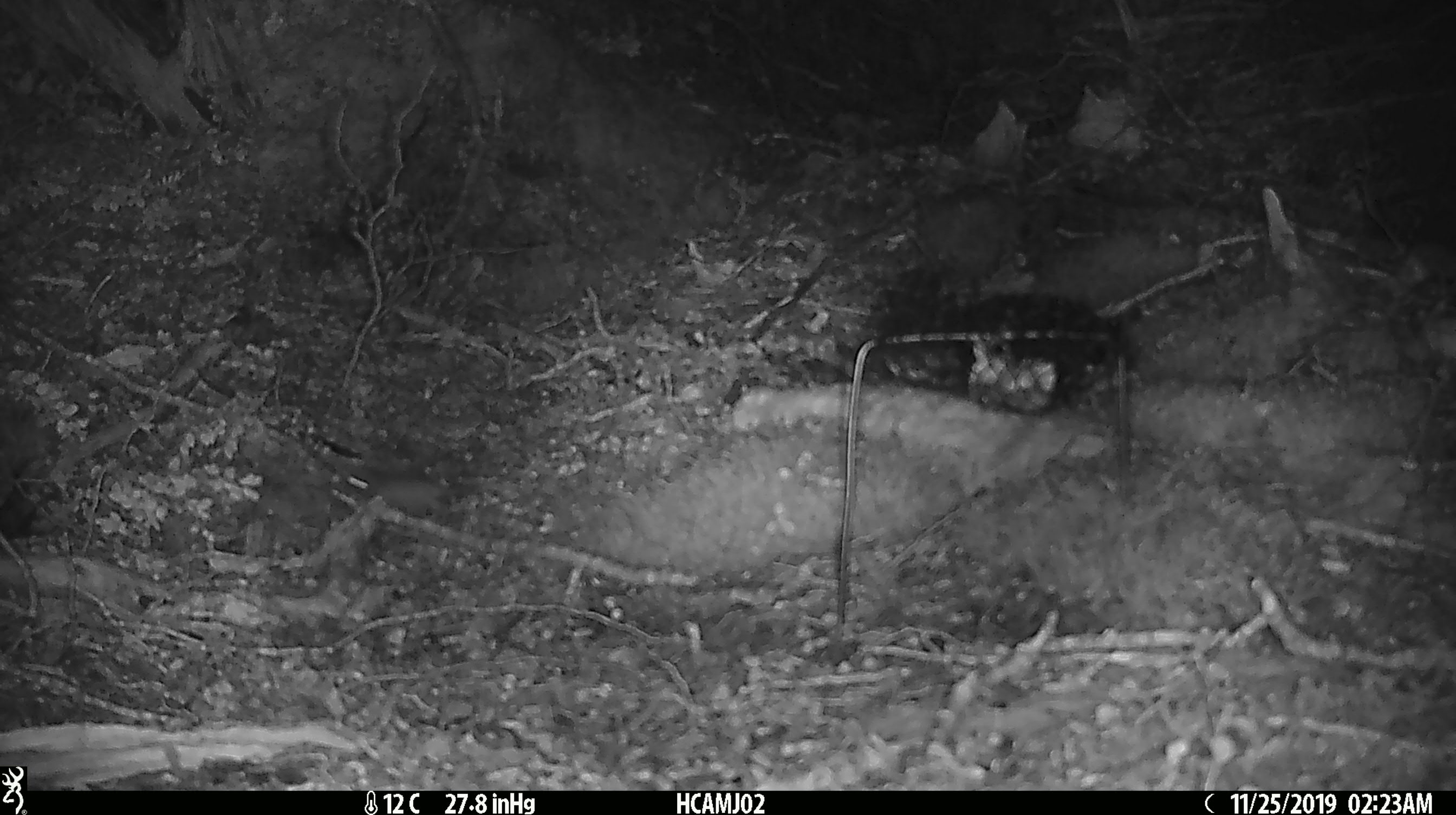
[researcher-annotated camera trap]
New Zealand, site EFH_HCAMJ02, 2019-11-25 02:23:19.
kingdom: Animalia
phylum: Chordata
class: Mammalia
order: Rodentia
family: Muridae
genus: Mus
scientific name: Mus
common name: mouse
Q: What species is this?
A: Mouse (Mus).